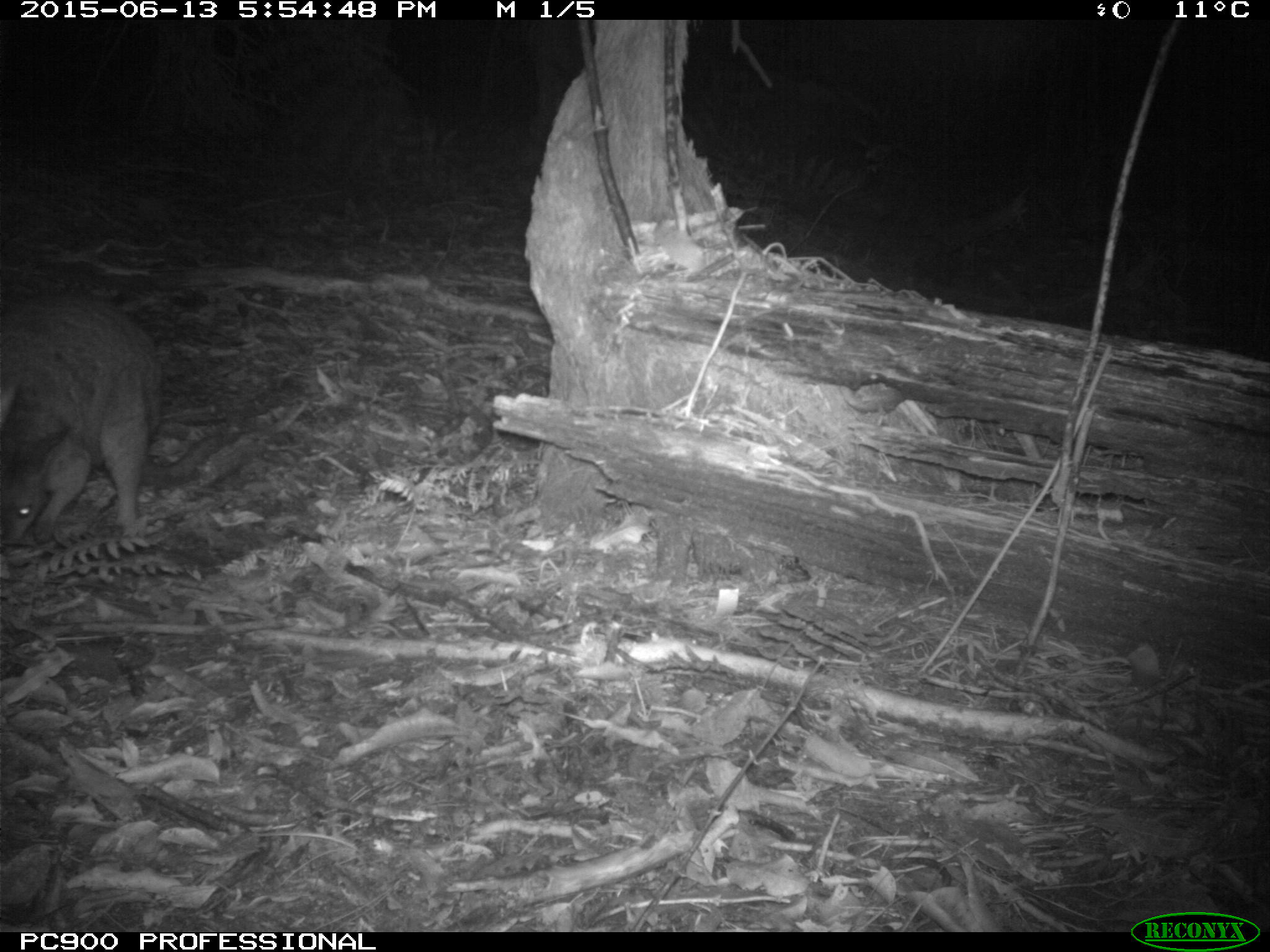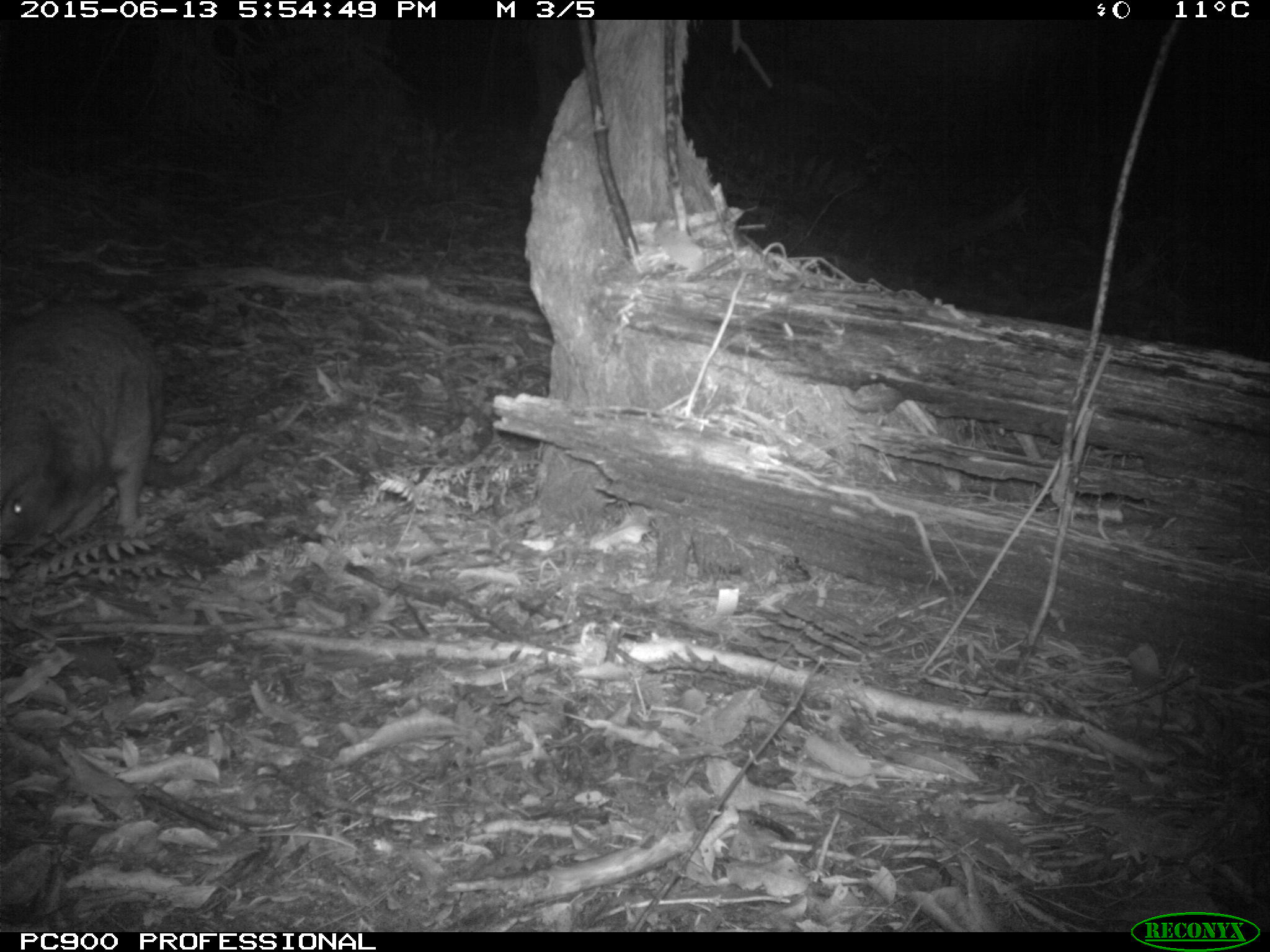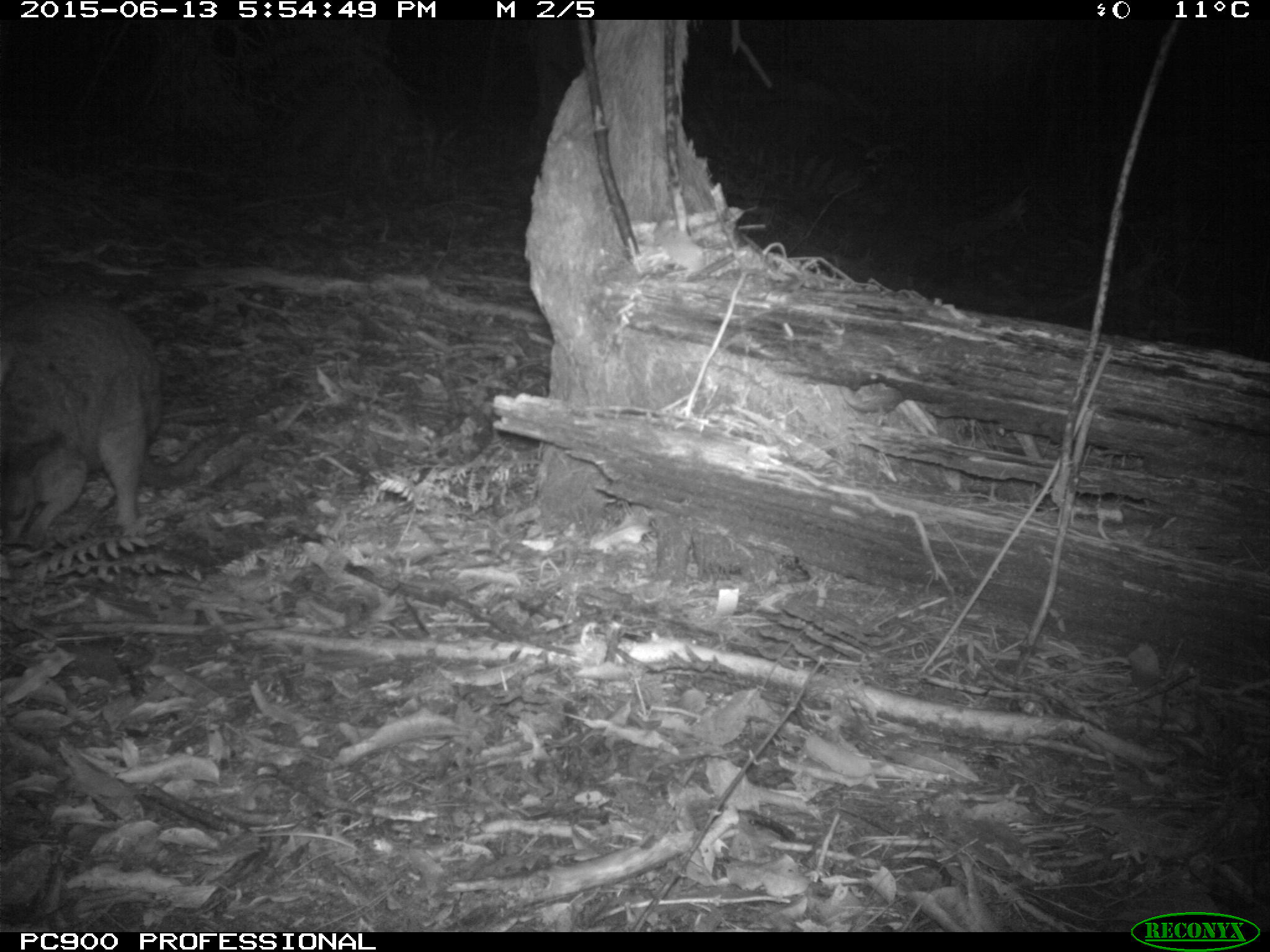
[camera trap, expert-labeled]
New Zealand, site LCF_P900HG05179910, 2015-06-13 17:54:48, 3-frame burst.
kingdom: Animalia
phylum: Chordata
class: Mammalia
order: Diprotodontia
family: Macropodidae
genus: Notamacropus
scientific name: Notamacropus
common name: wallaby